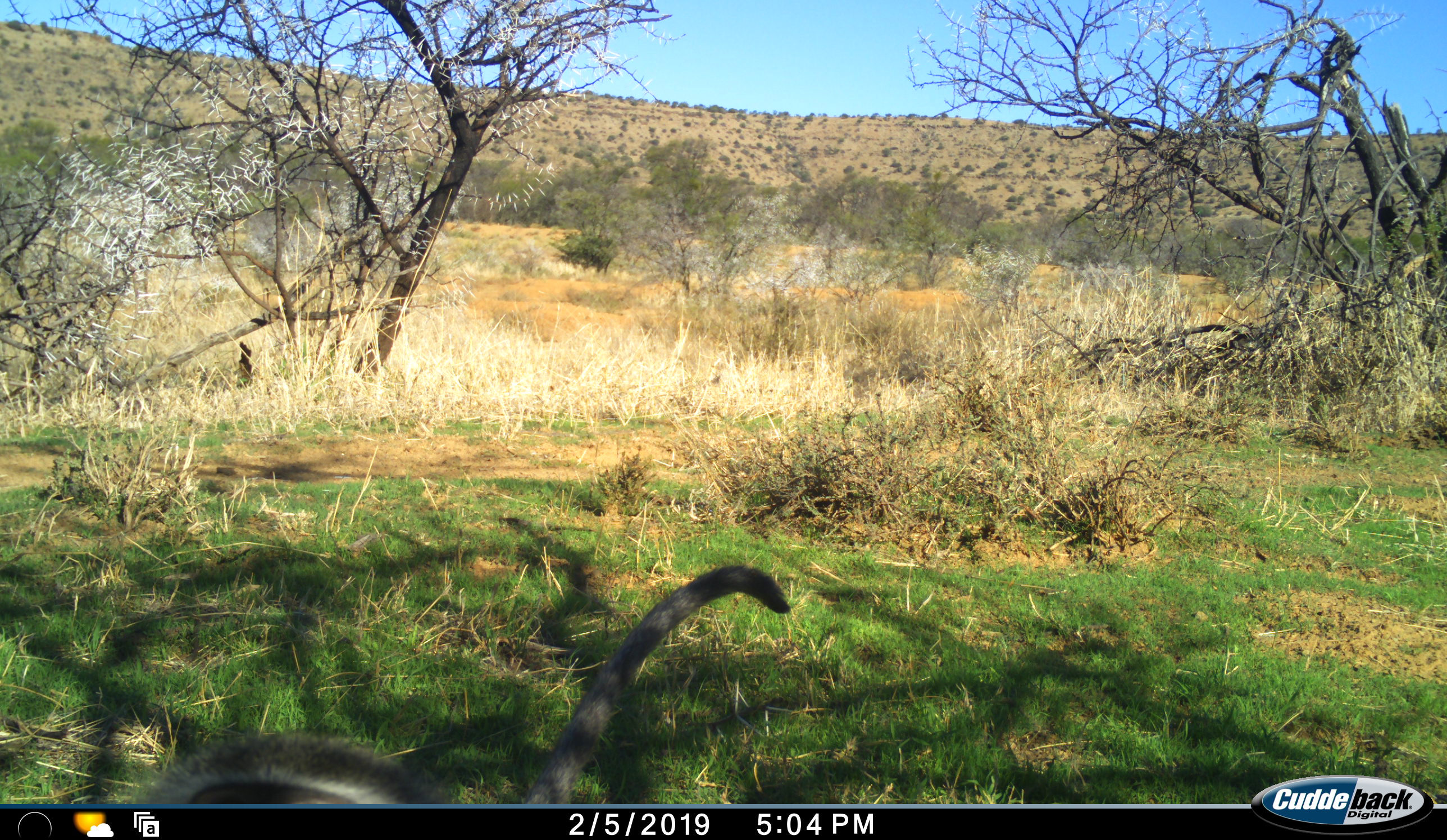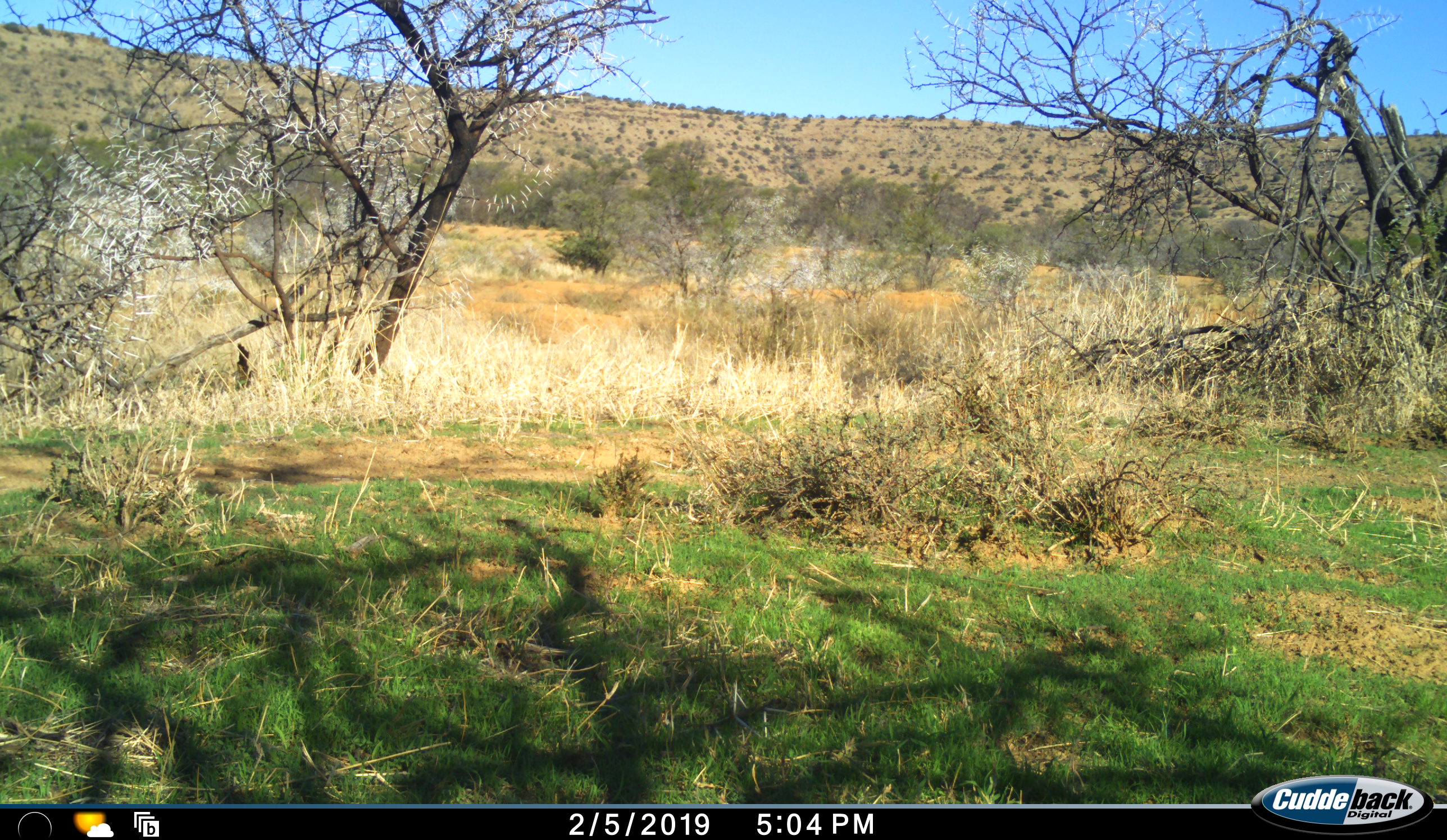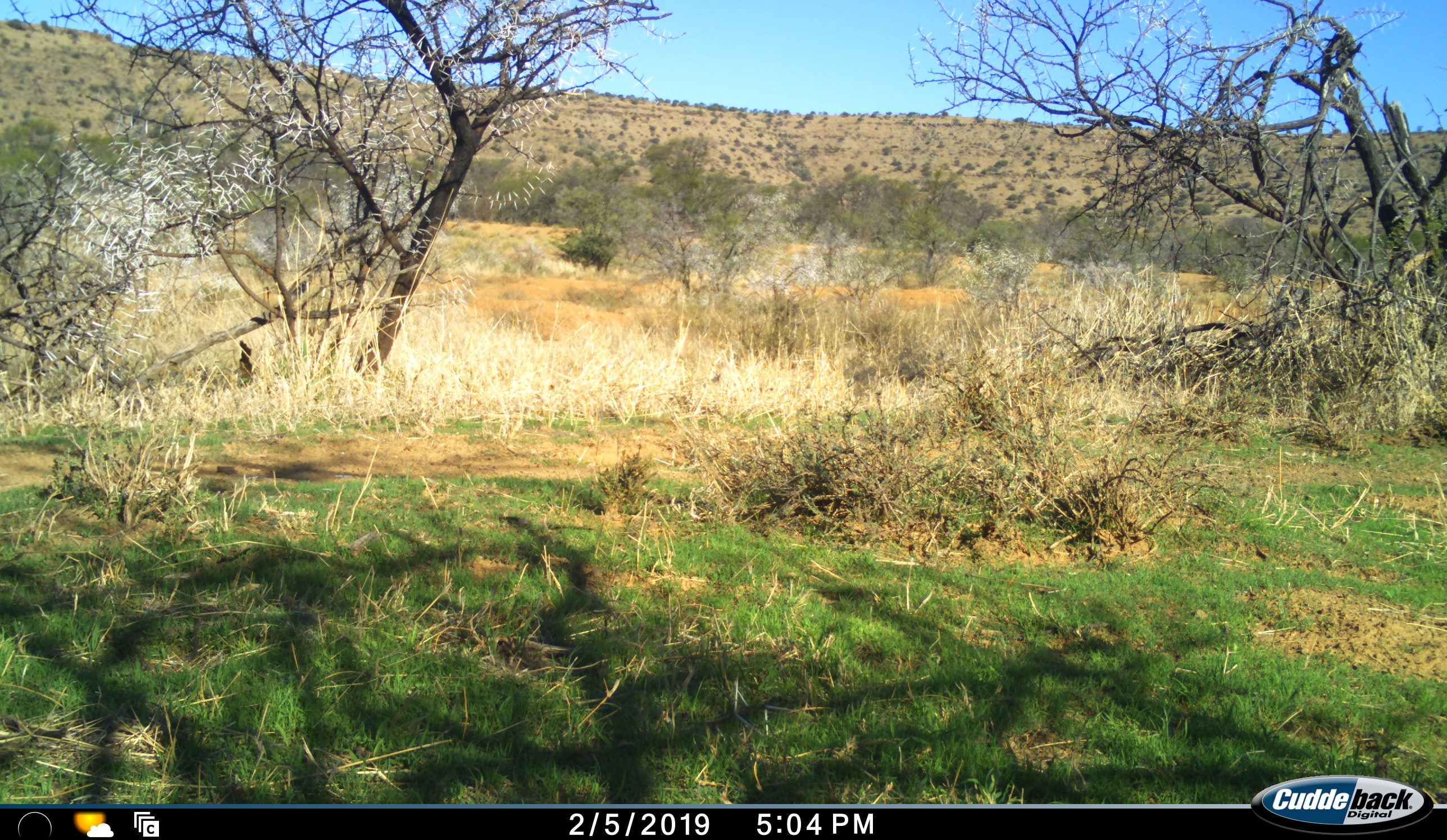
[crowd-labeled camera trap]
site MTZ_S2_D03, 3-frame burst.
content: unidentified animal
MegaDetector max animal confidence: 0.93